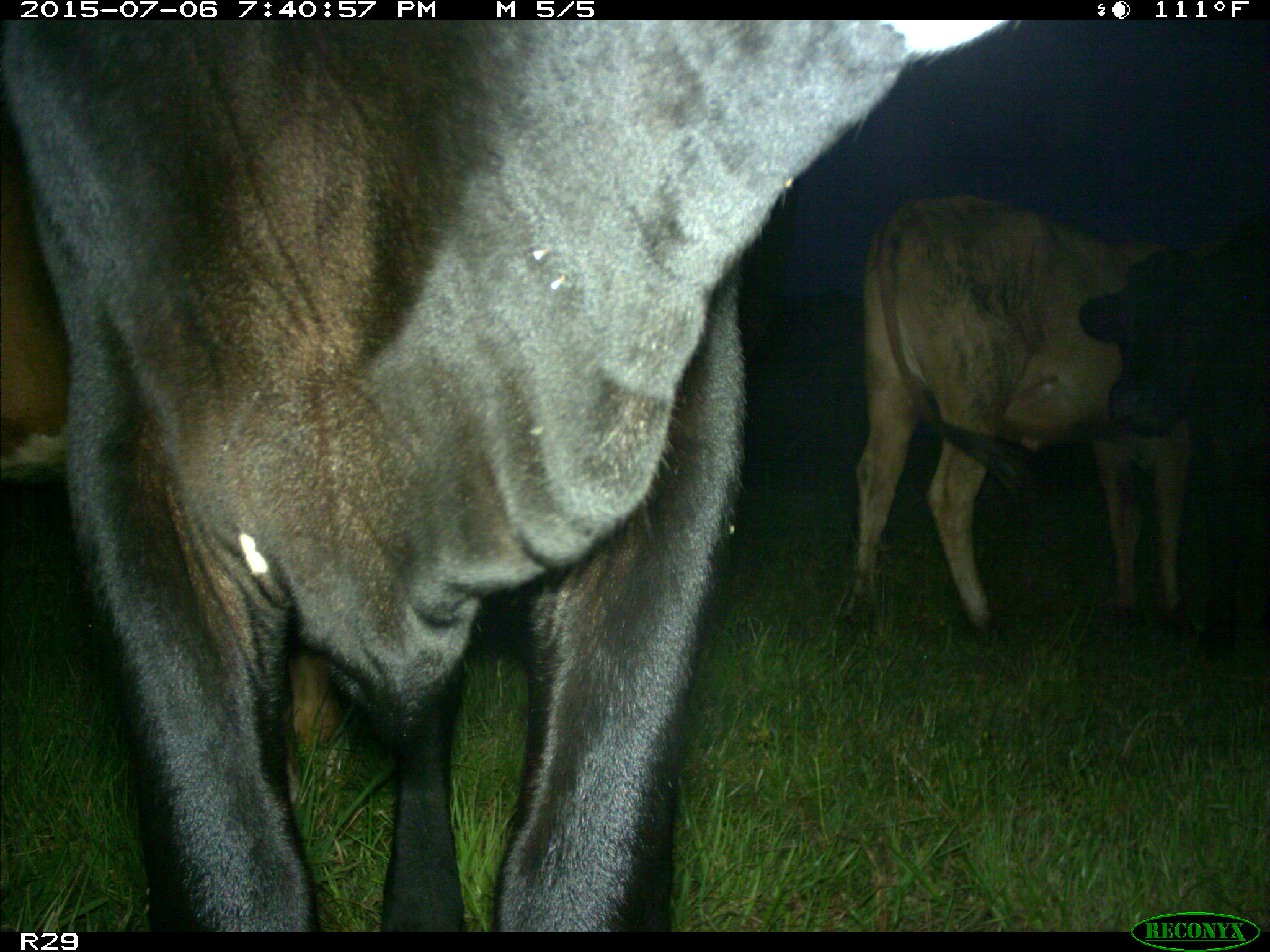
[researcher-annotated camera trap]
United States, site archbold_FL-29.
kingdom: Animalia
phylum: Chordata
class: Mammalia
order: Artiodactyla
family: Bovidae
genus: Bos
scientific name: Bos taurus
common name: domestic cow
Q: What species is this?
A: Bos taurus (domestic cow).